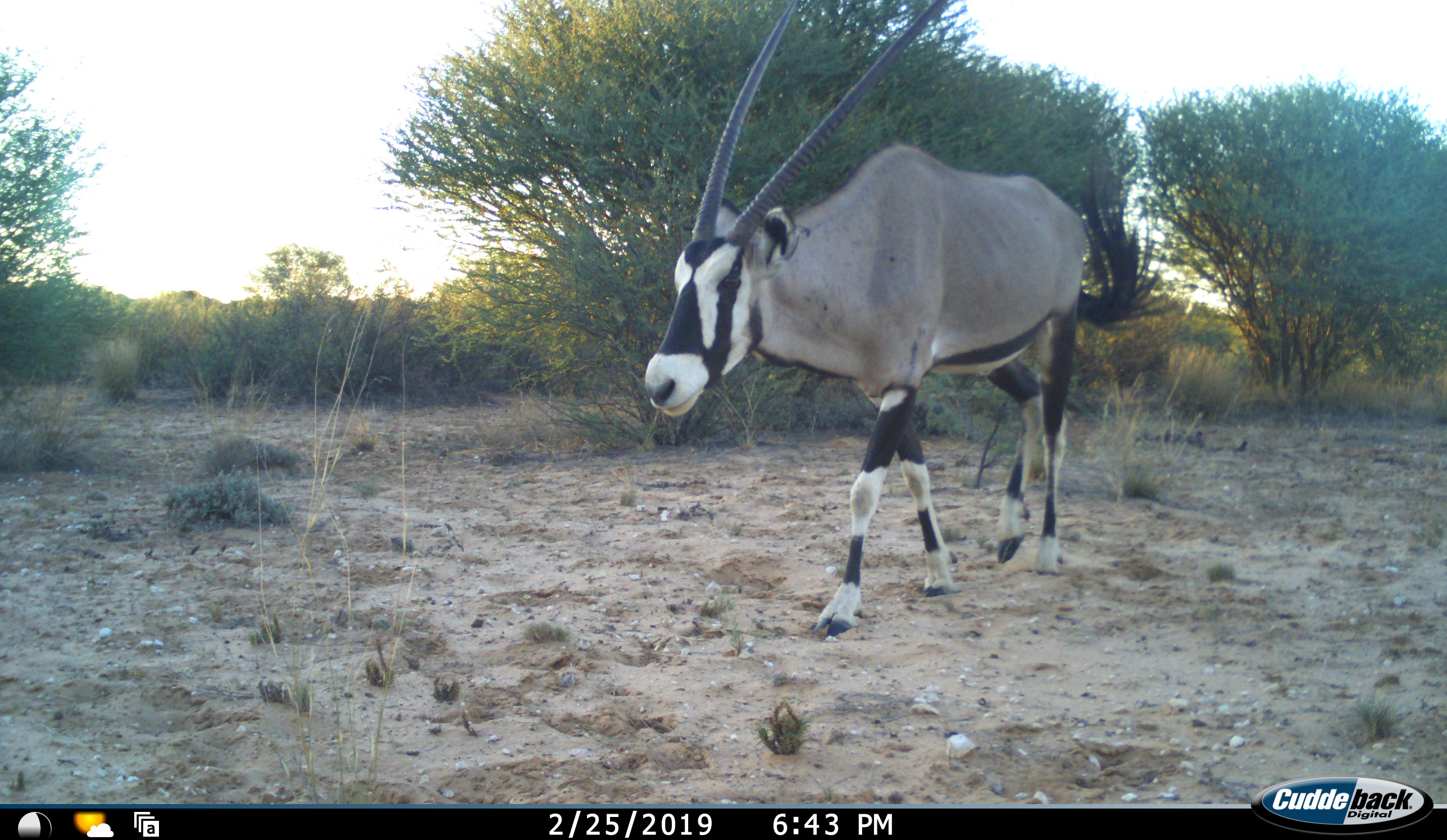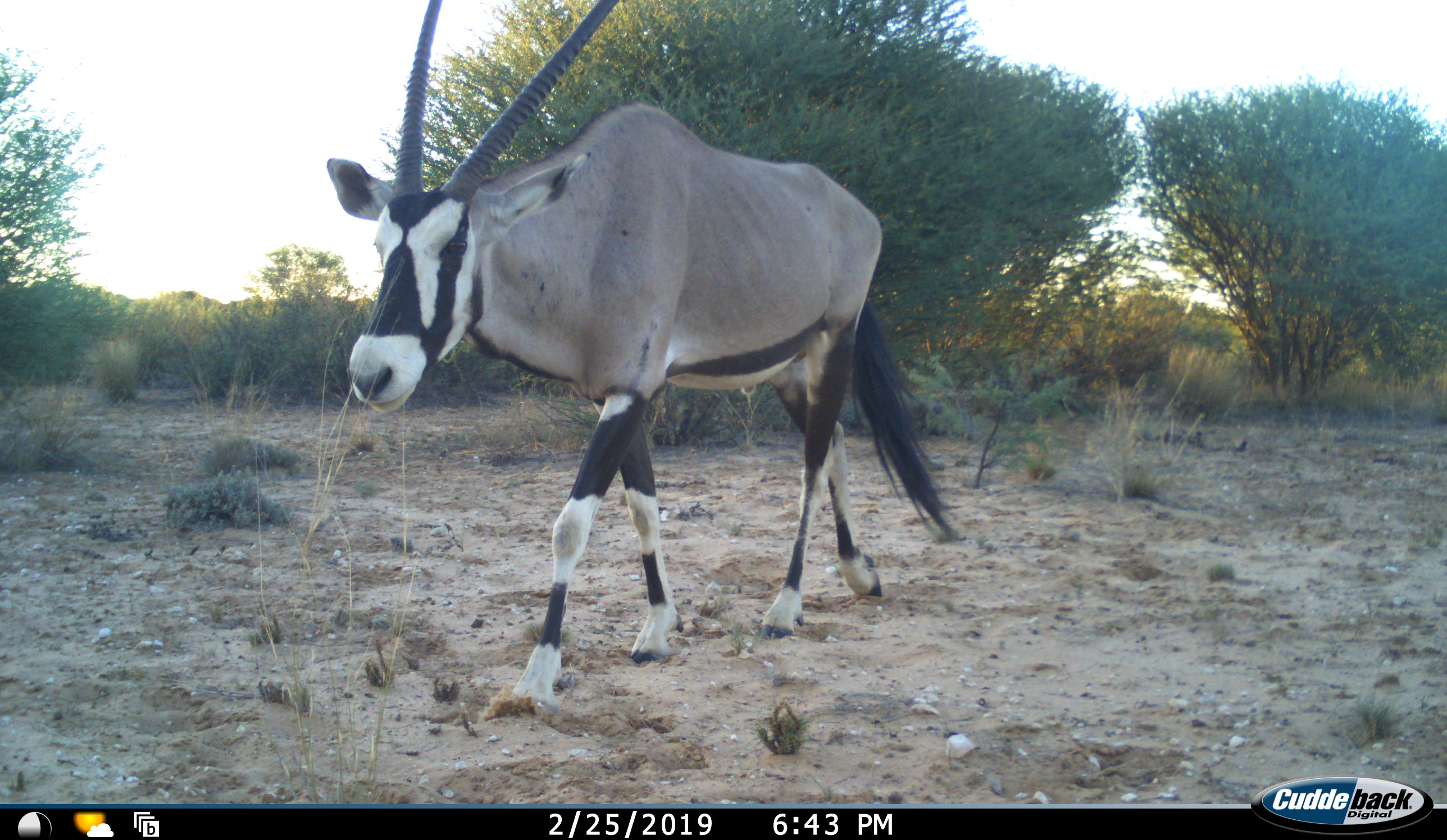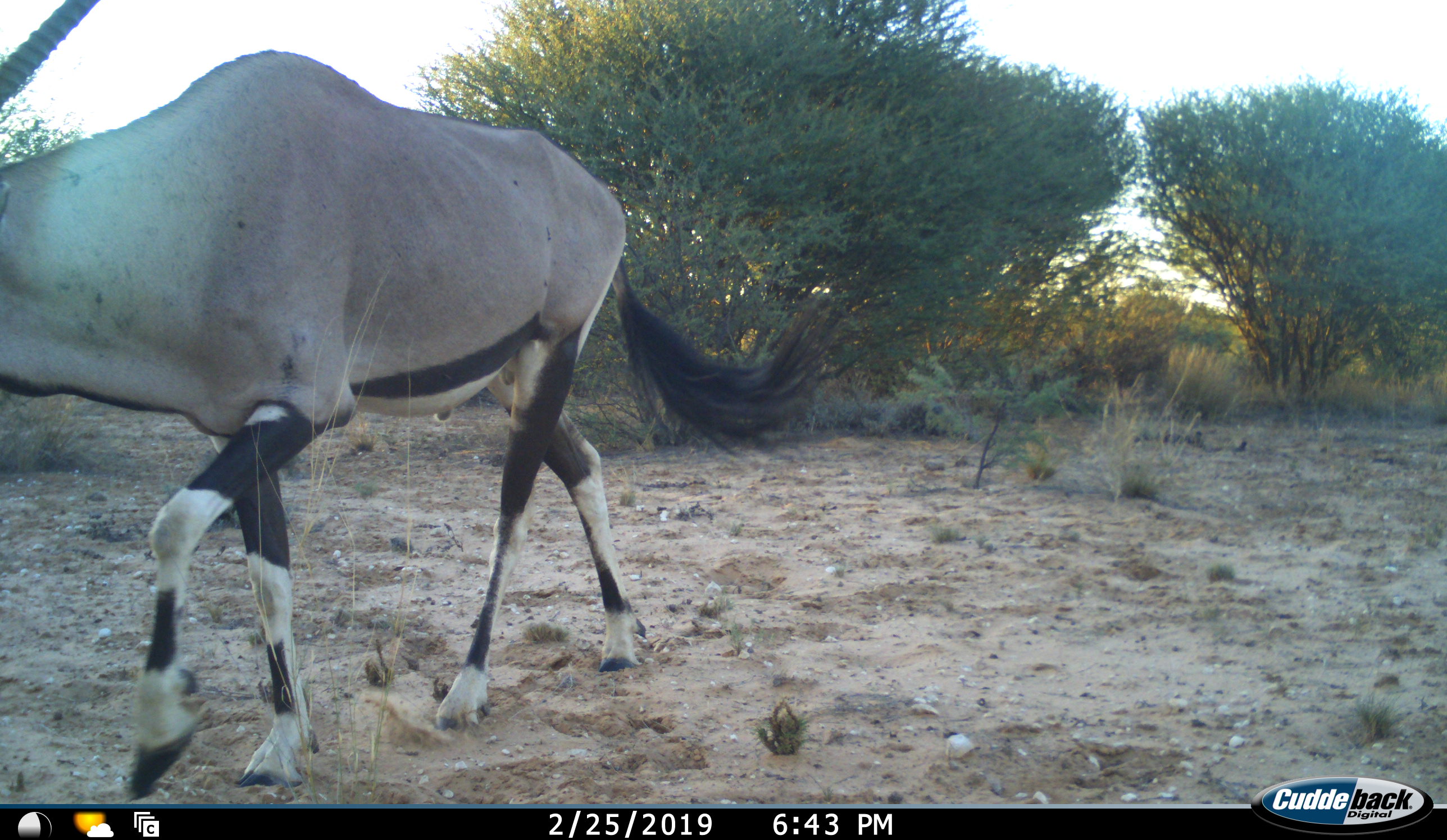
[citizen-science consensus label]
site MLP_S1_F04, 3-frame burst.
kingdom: Animalia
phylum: Chordata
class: Mammalia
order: Artiodactyla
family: Bovidae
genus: Oryx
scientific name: Oryx gazella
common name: gemsbok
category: oryx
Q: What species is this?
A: Oryx (gemsbok) (Oryx gazella).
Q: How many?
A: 1.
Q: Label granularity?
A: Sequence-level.